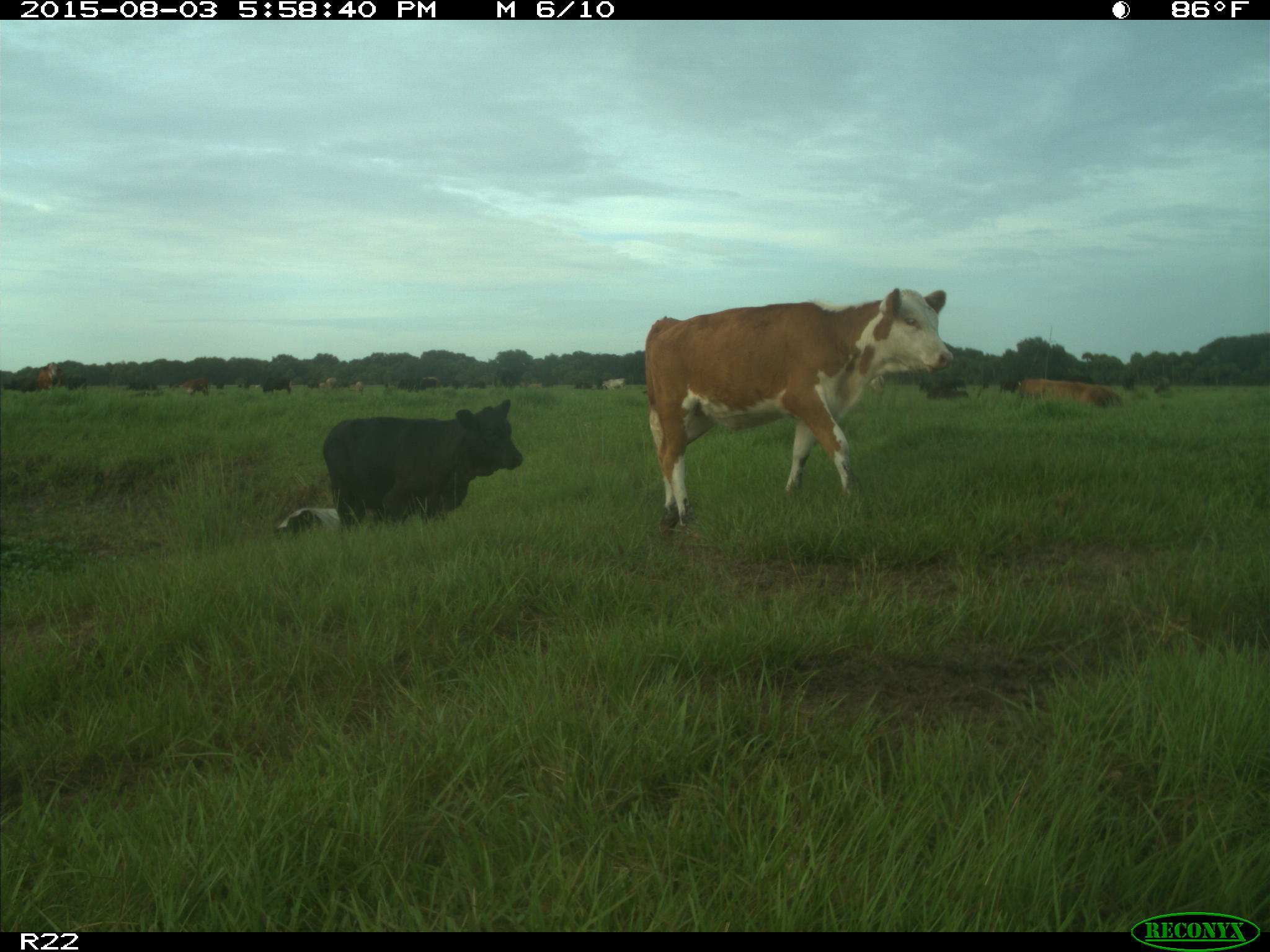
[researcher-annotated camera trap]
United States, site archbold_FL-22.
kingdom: Animalia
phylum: Chordata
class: Mammalia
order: Artiodactyla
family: Bovidae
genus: Bos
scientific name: Bos taurus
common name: domestic cow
Bos taurus (domestic cow).